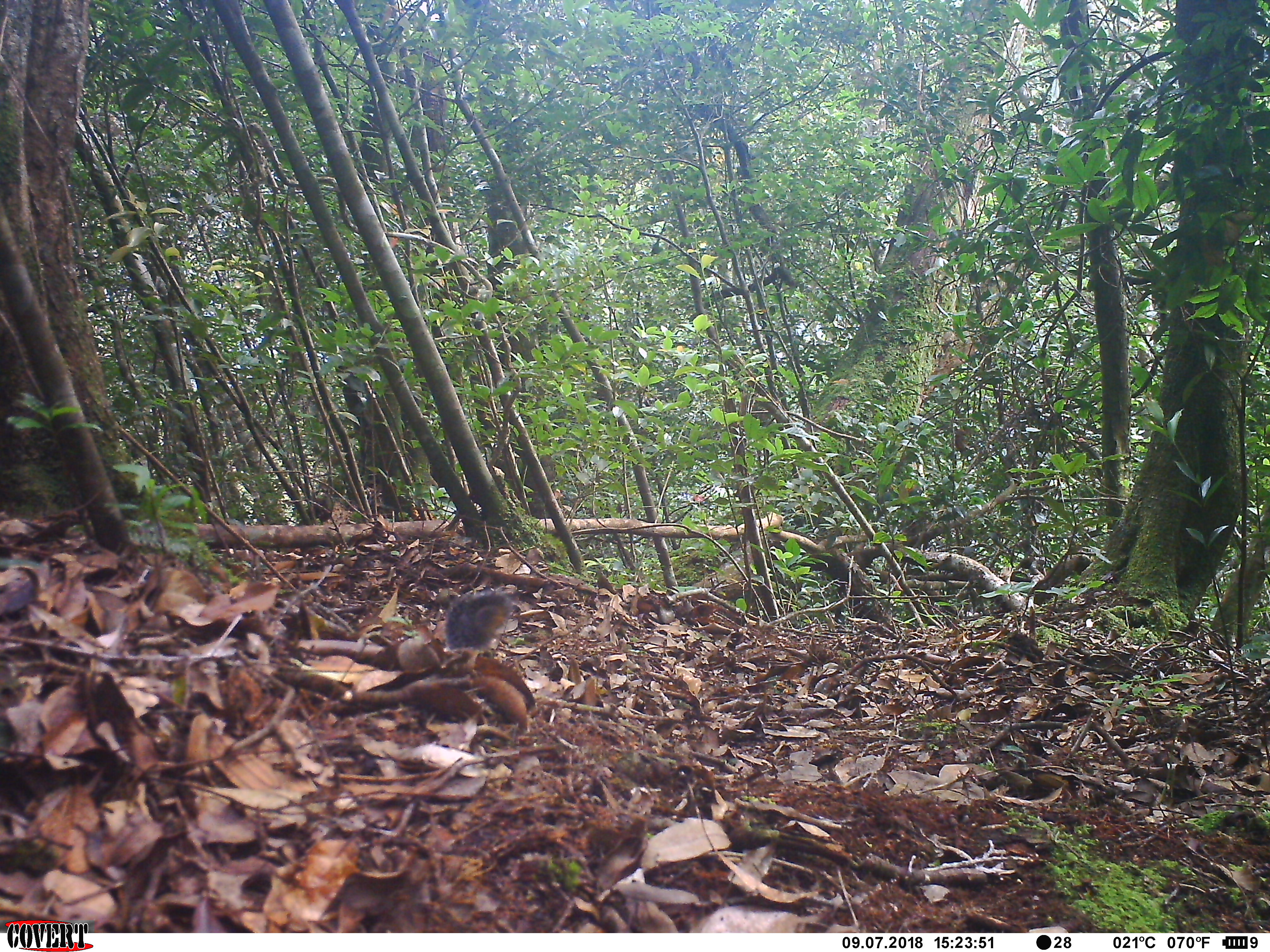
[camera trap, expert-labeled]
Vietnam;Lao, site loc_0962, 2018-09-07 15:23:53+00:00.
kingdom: Animalia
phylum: Chordata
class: Mammalia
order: Rodentia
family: Sciuridae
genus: Dremomys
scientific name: Dremomys rufigenis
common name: red-cheeked squirrel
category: red cheeked squirrel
Red cheeked squirrel (red-cheeked squirrel) (Dremomys rufigenis). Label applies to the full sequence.